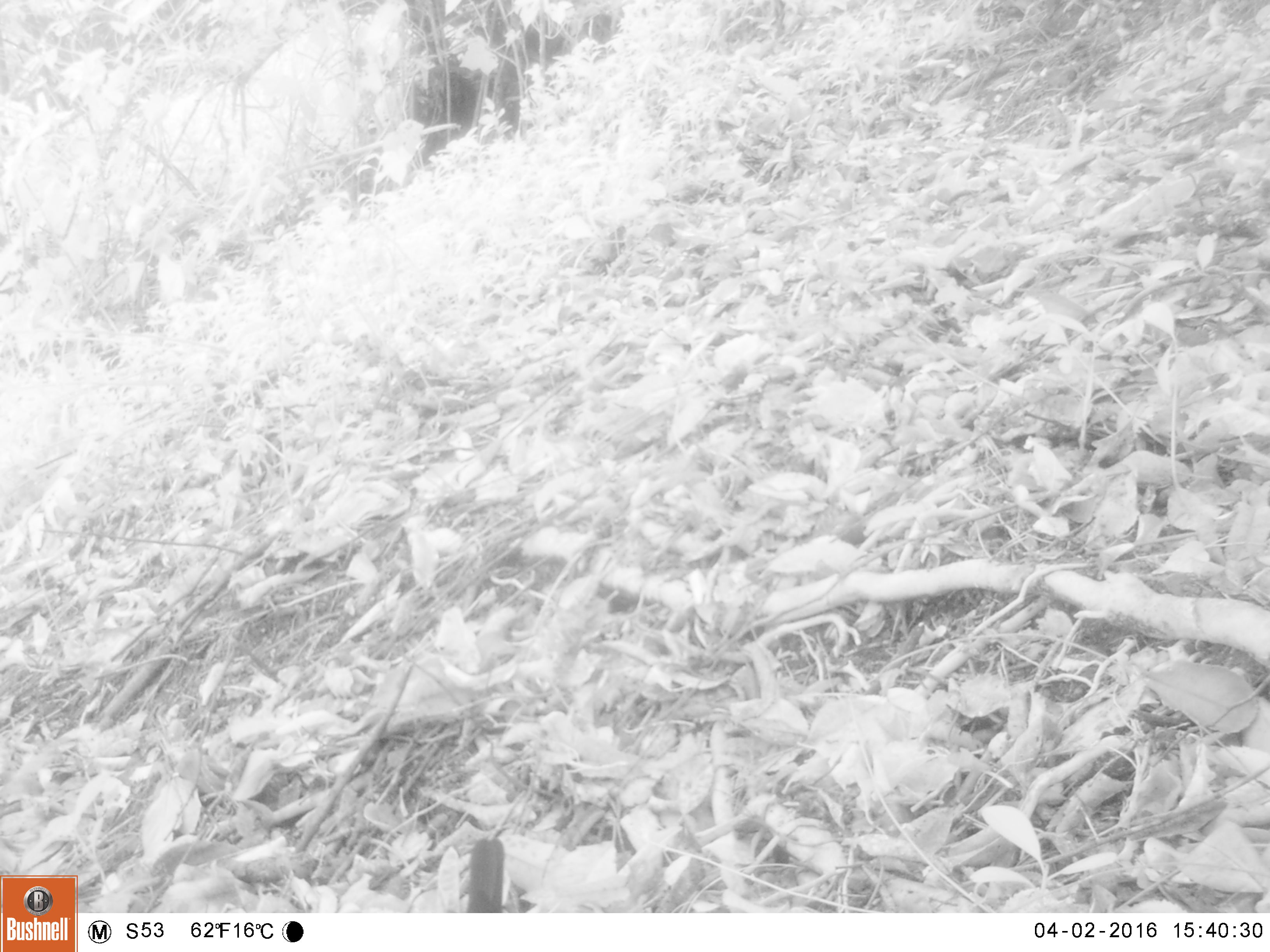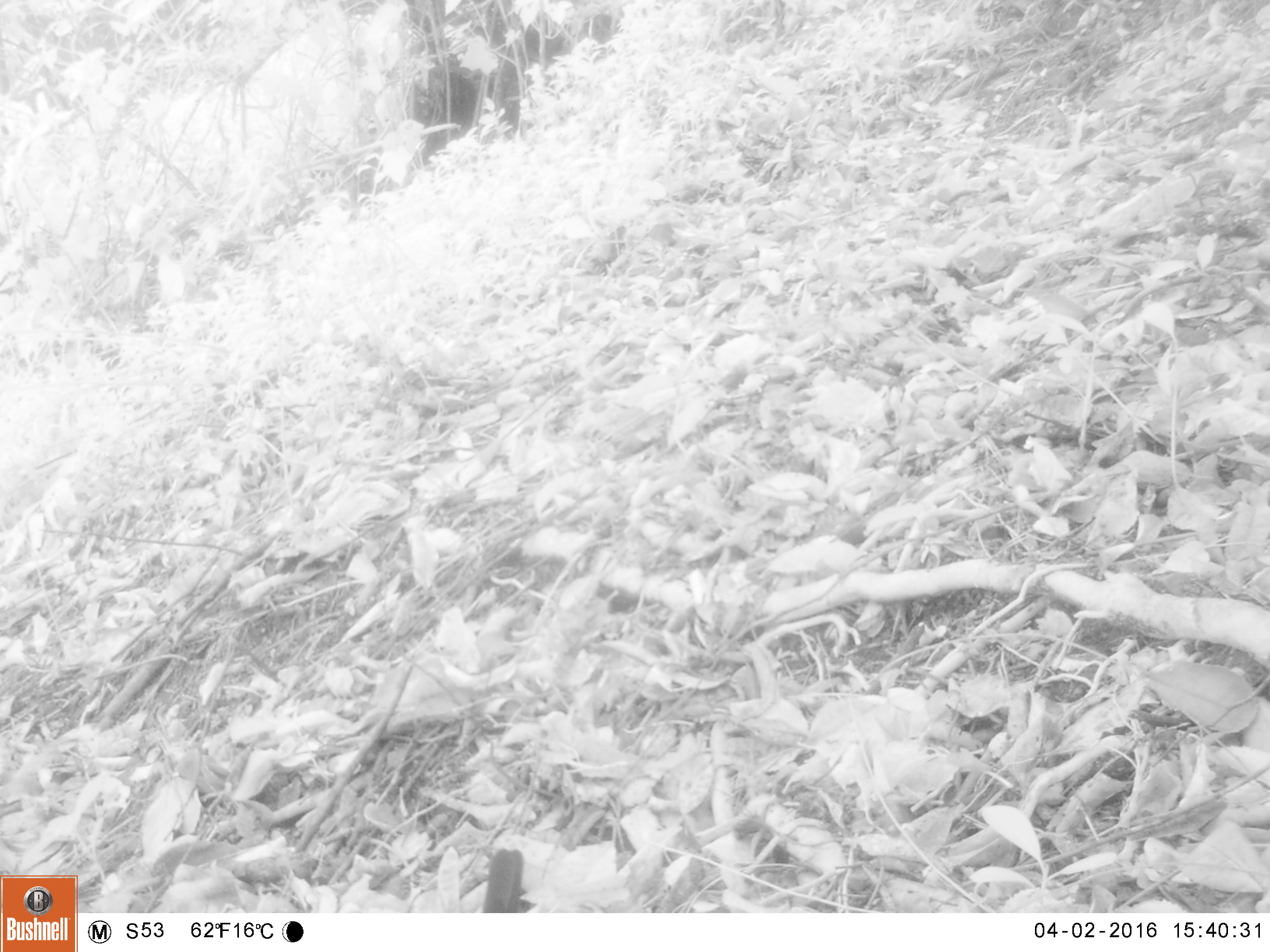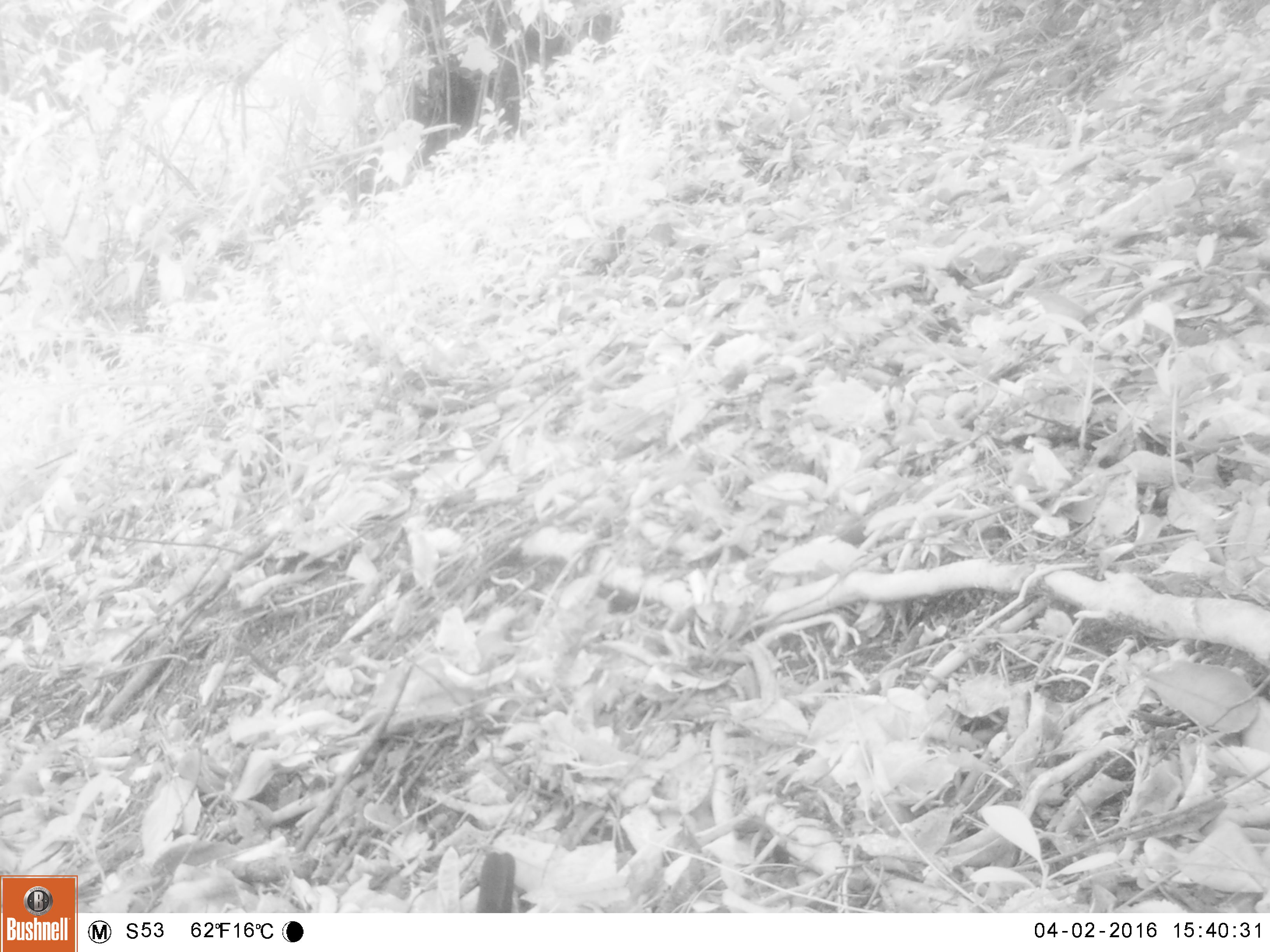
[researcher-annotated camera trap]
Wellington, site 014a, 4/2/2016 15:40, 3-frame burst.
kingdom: Animalia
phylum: Chordata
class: Aves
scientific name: Aves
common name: bird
Bird (Aves).